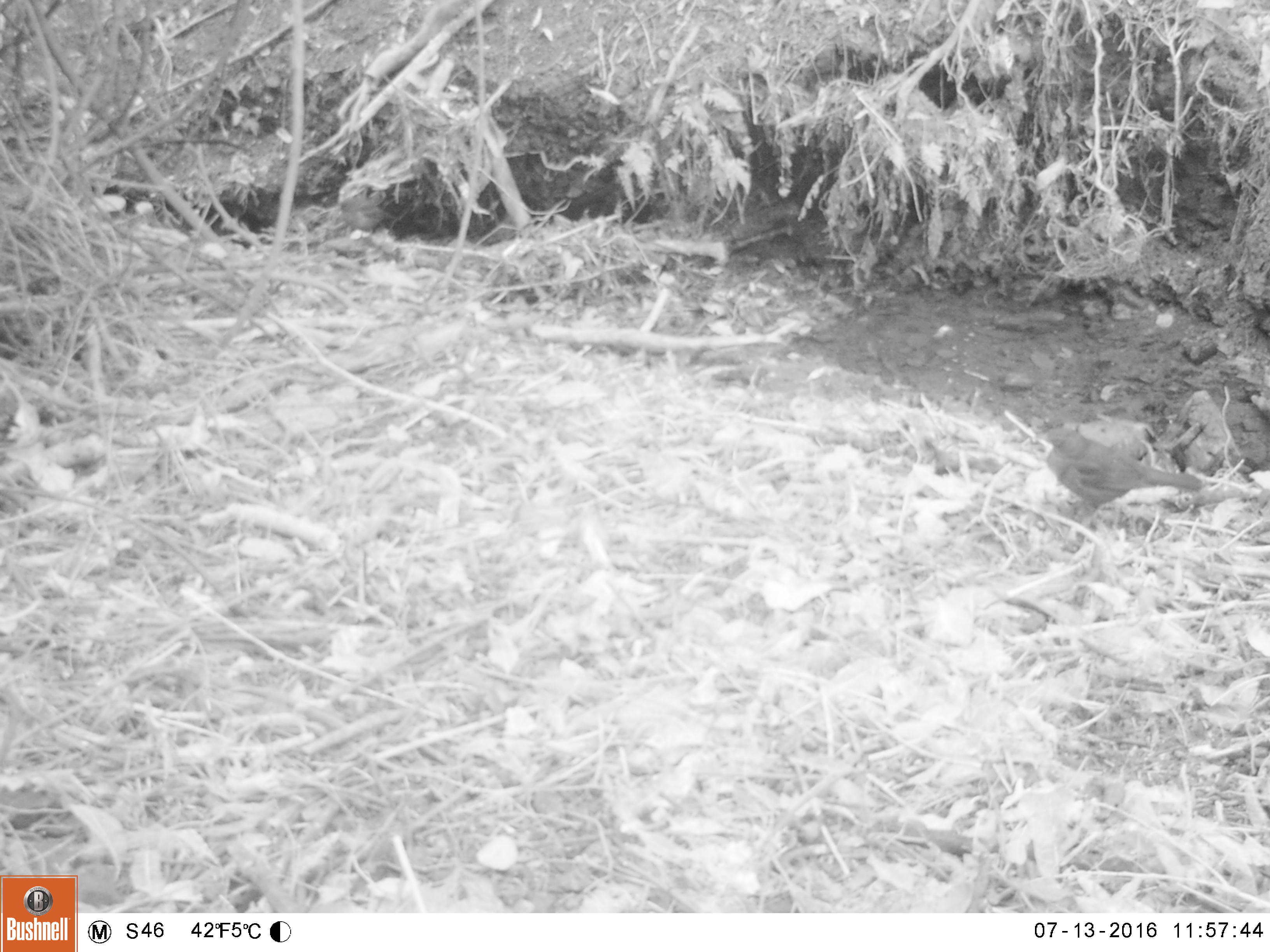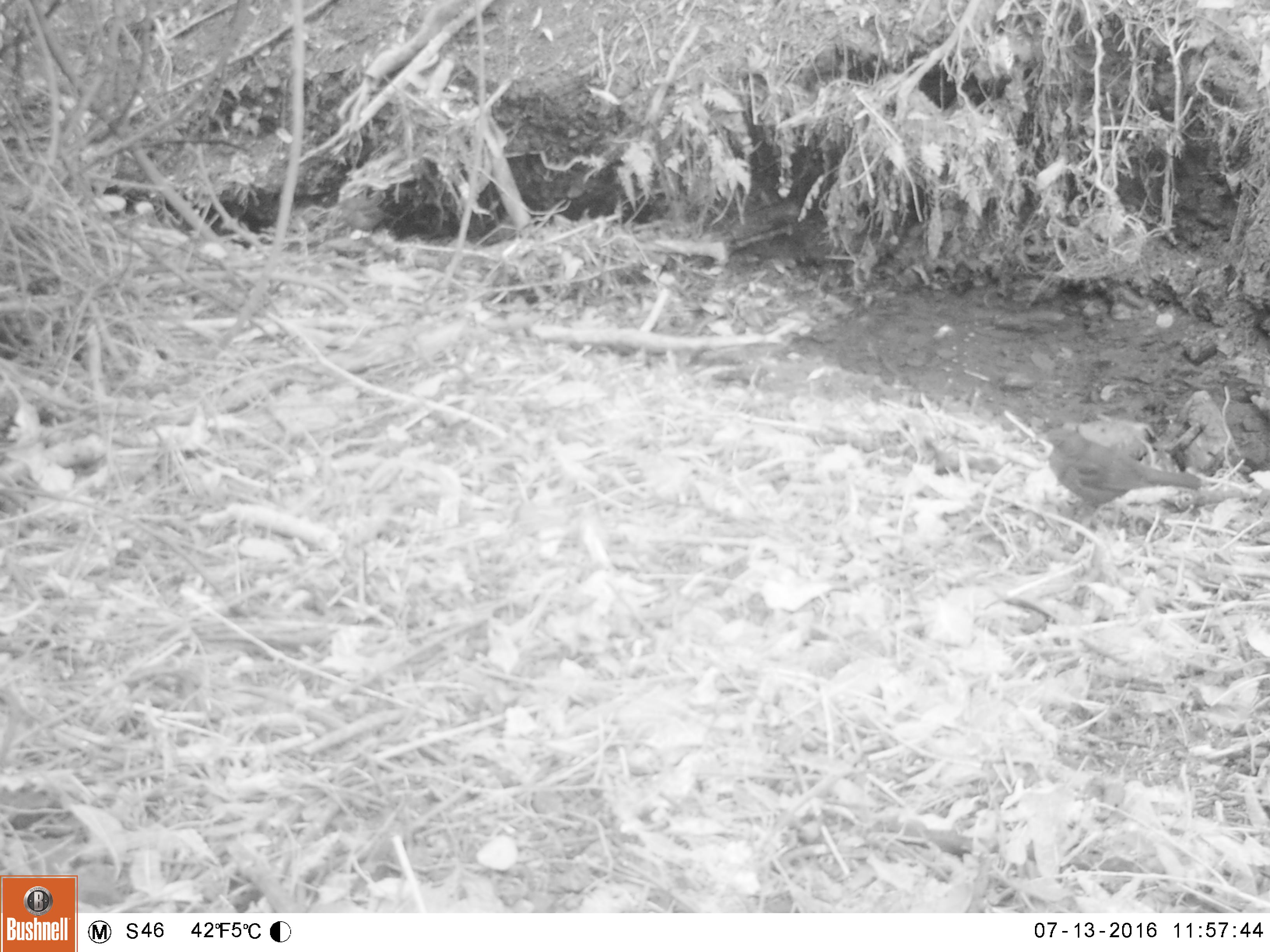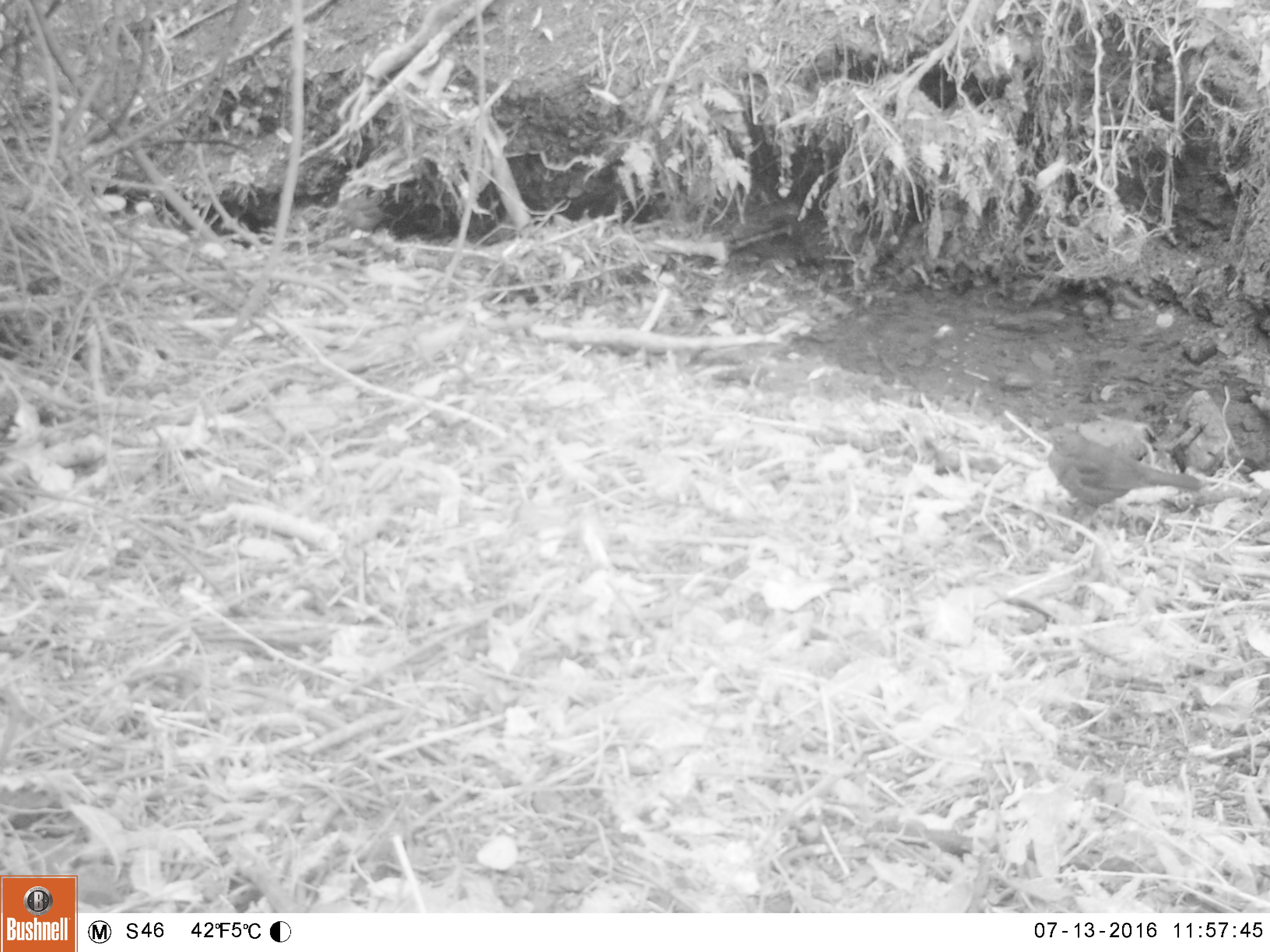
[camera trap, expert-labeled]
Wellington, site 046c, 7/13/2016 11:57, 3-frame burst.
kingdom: Animalia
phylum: Chordata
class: Aves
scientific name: Aves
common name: bird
Bird (Aves).